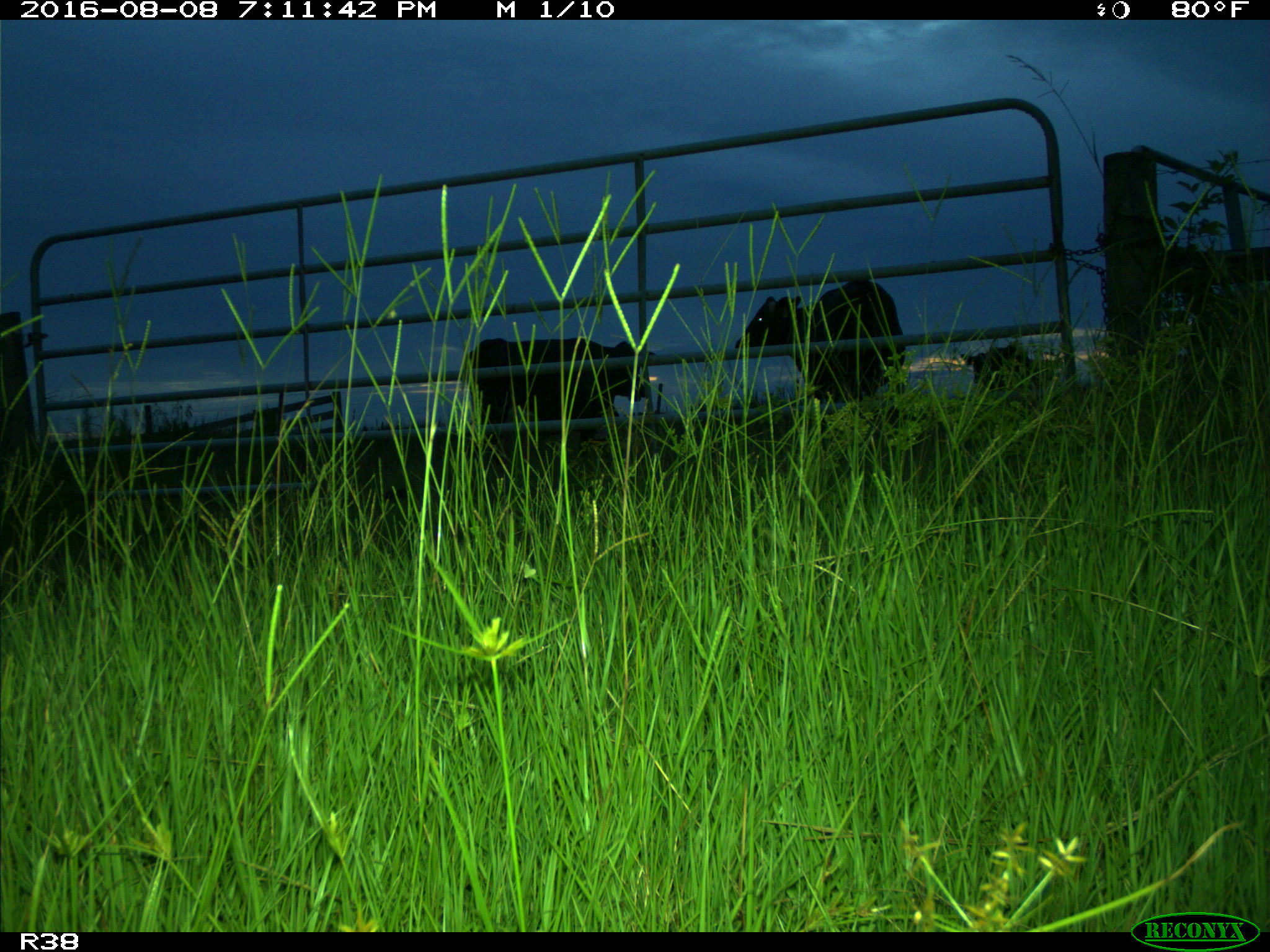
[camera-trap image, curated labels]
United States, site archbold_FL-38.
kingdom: Animalia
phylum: Chordata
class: Mammalia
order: Artiodactyla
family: Bovidae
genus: Bos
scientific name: Bos taurus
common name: domestic cow